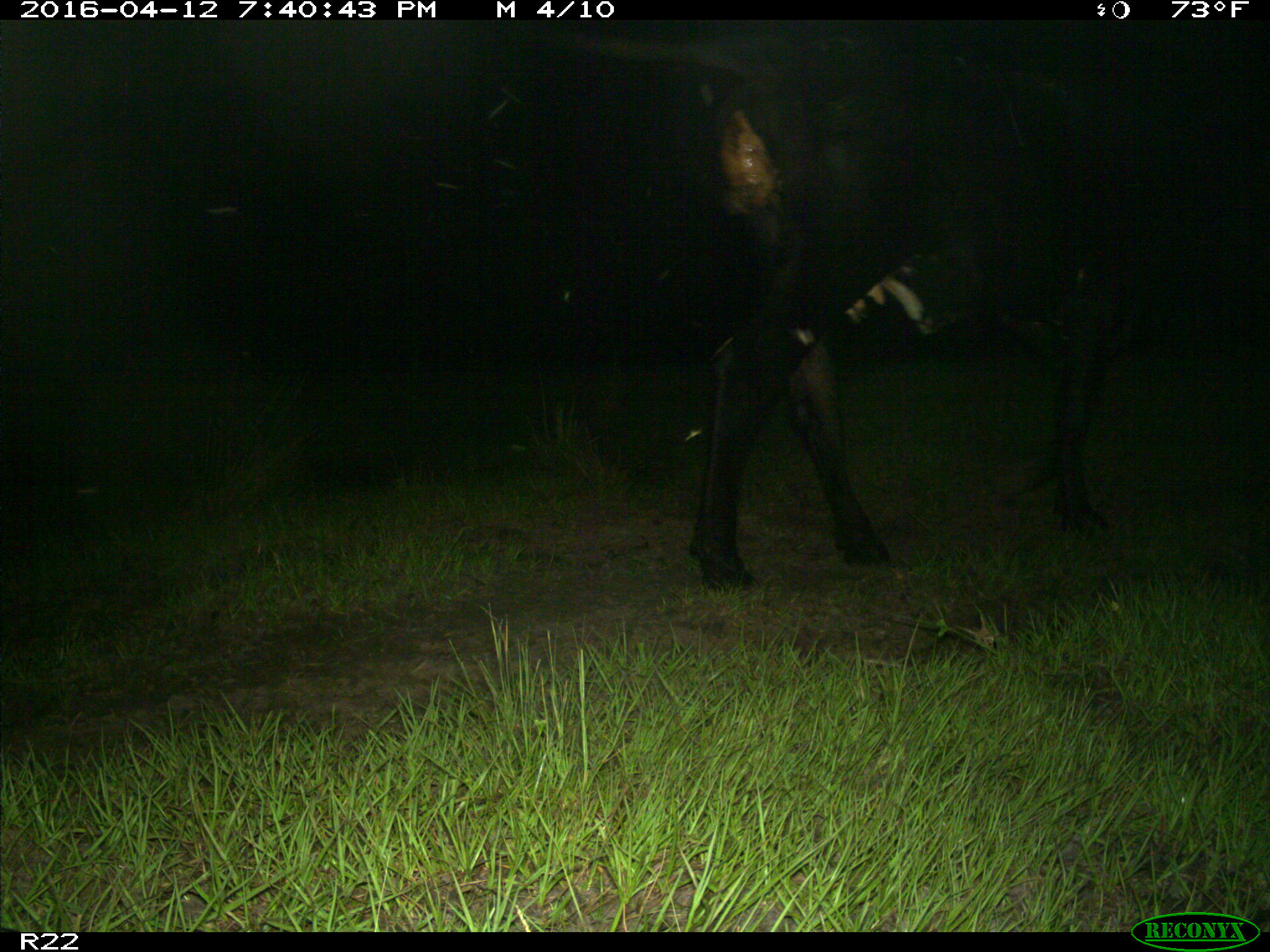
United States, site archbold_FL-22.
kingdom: Animalia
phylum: Chordata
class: Mammalia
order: Artiodactyla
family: Bovidae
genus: Bos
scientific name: Bos taurus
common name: domestic cow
Bos taurus (domestic cow).